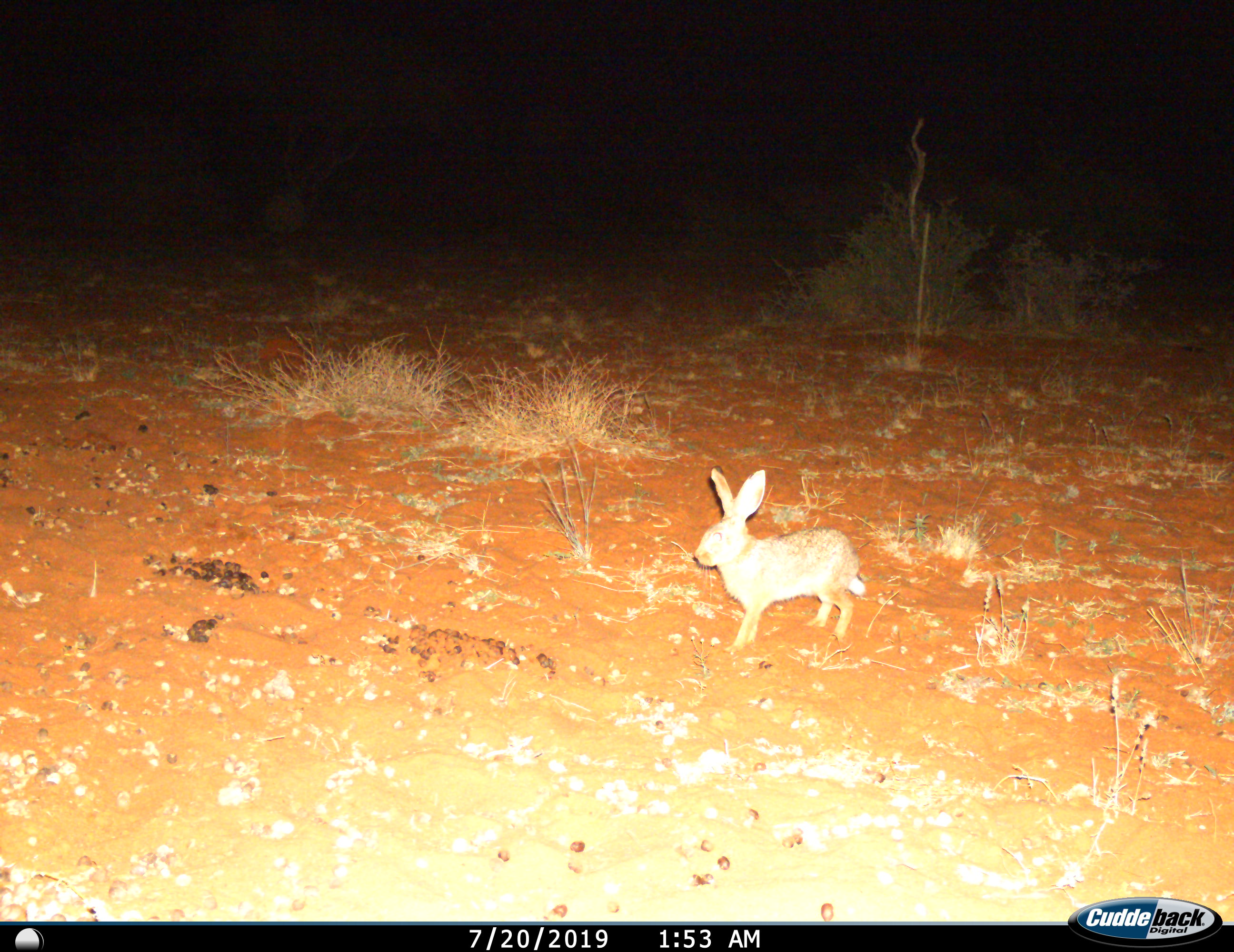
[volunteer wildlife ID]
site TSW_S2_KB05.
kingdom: Animalia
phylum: Chordata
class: Mammalia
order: Lagomorpha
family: Leporidae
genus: Lepus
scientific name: Lepus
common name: hare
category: hareunknown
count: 1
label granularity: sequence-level